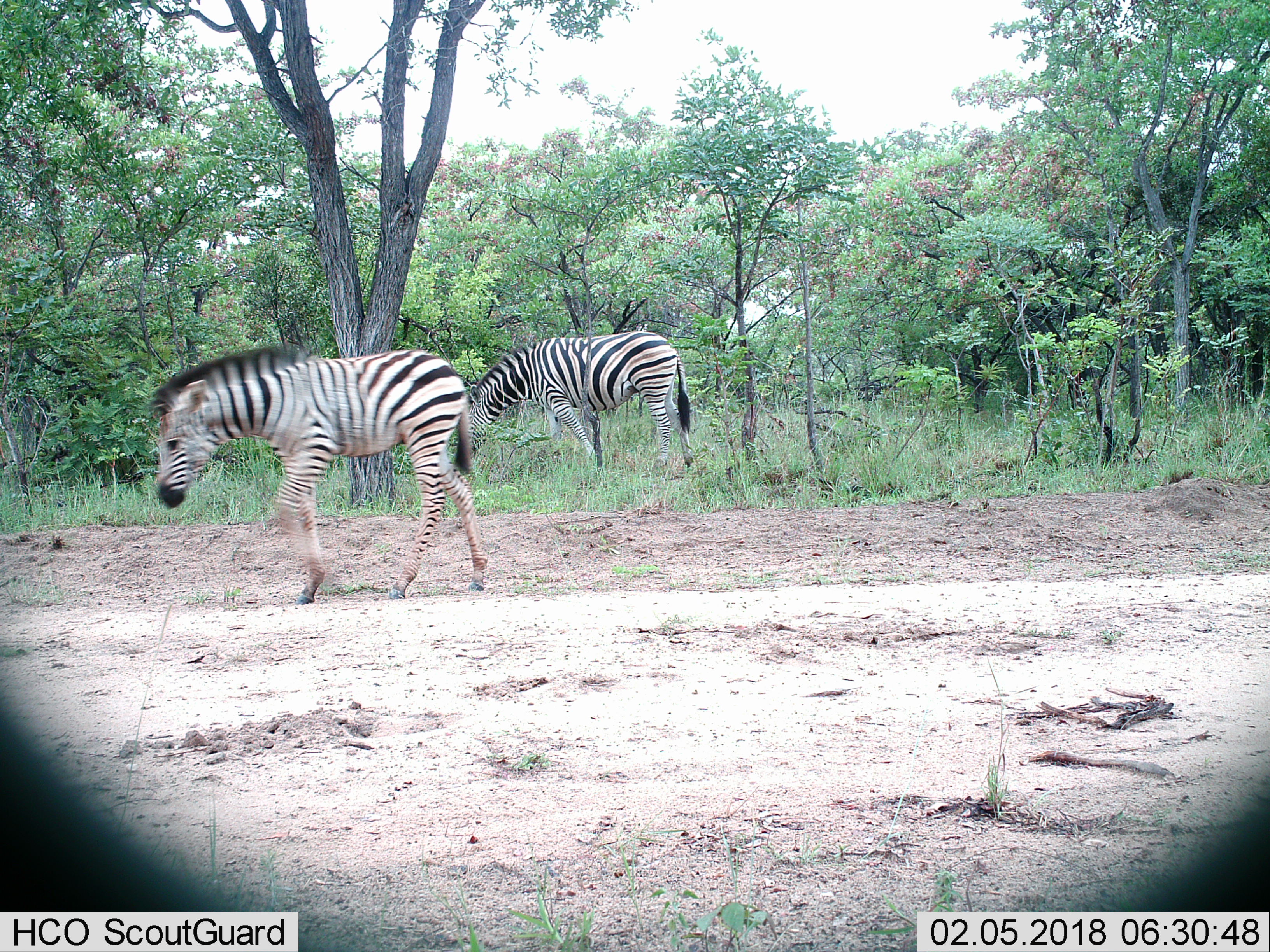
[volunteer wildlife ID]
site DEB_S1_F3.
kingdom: Animalia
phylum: Chordata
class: Mammalia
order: Perissodactyla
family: Equidae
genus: Equus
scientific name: Equus quagga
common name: plains zebra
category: zebraplains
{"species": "zebraplains (plains zebra) (Equus quagga)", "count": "2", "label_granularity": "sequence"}